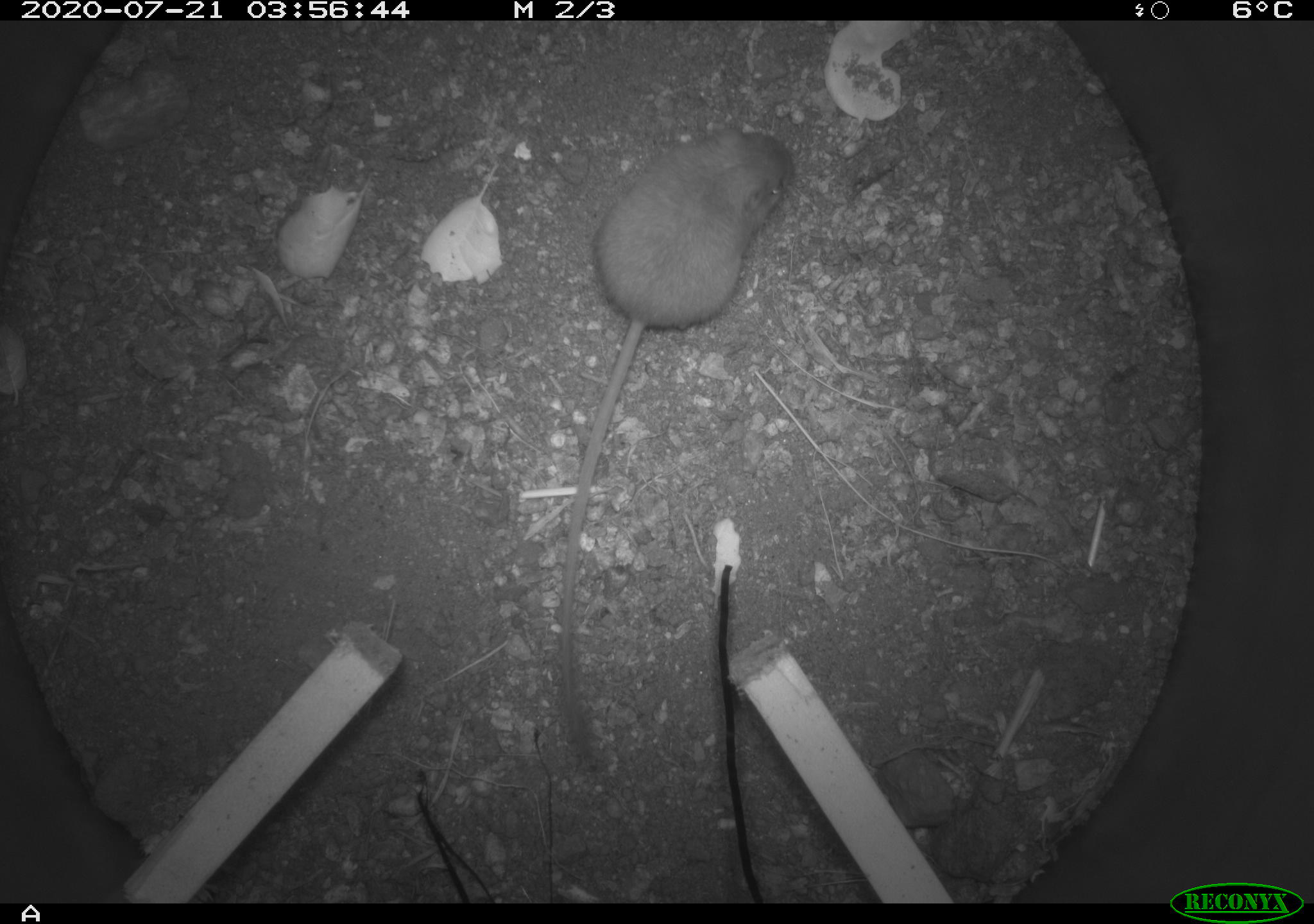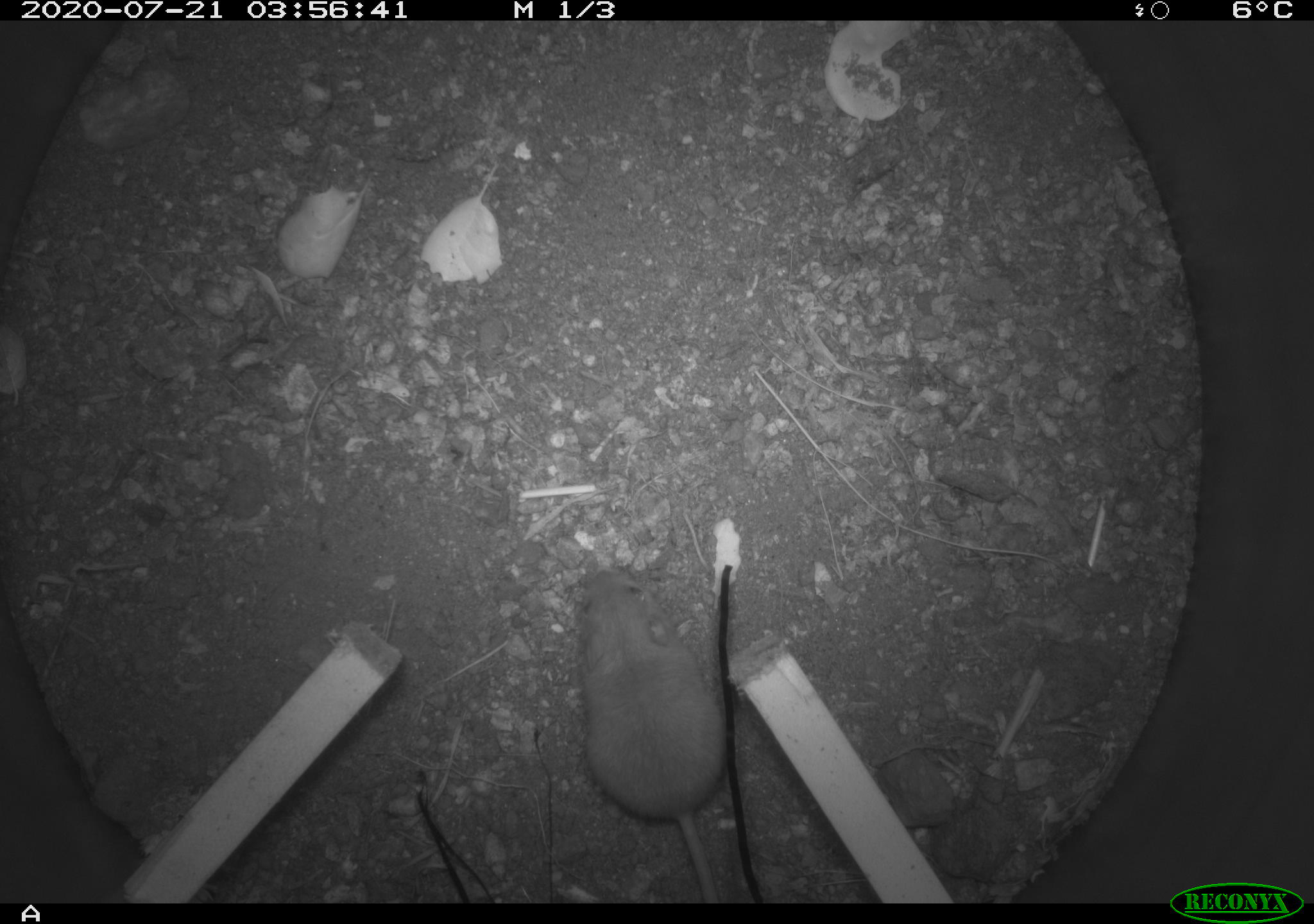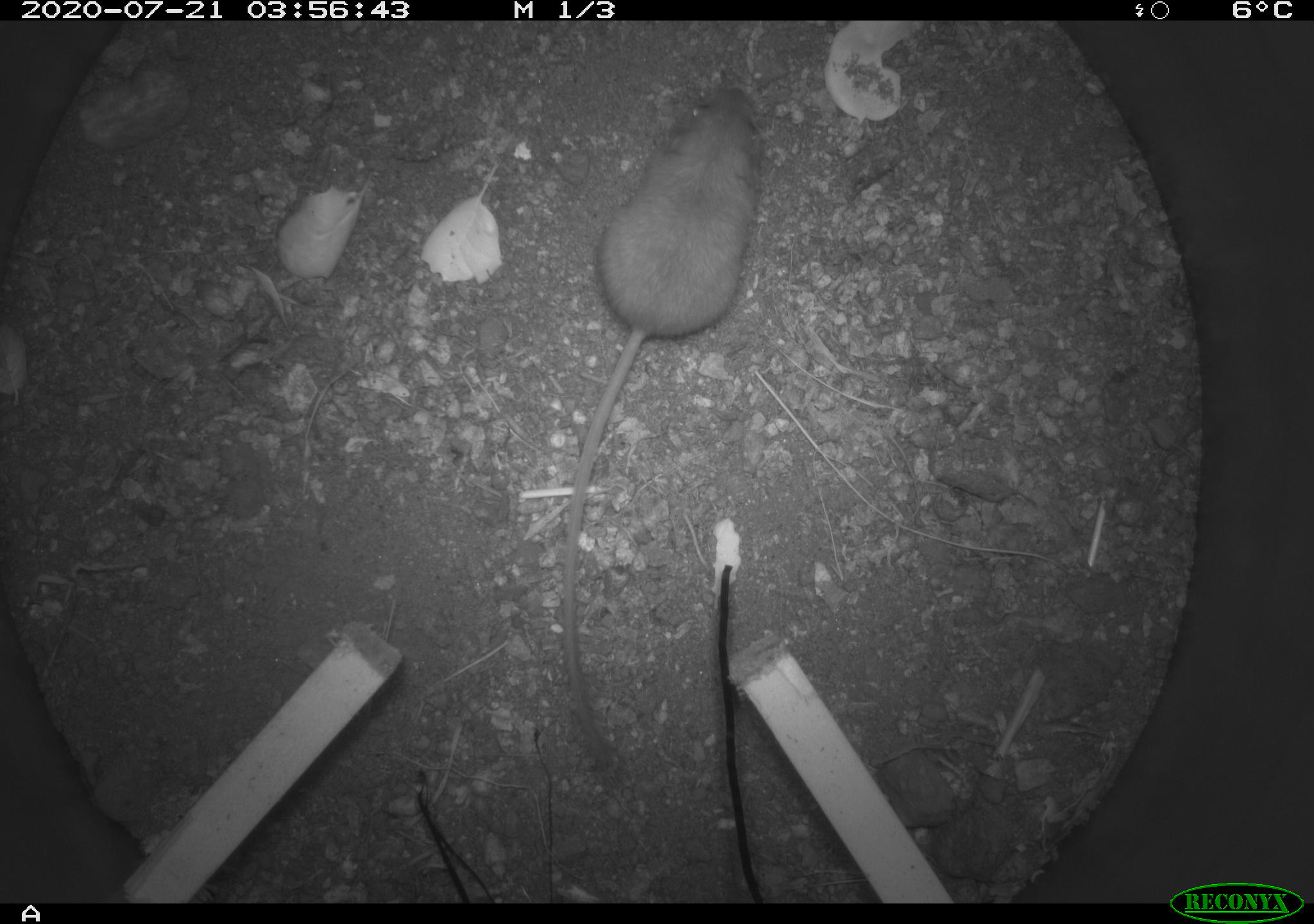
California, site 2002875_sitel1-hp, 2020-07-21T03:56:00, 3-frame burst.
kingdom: Animalia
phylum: Chordata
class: Mammalia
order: Rodentia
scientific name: Rodentia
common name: rodent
Rodent (Rodentia).